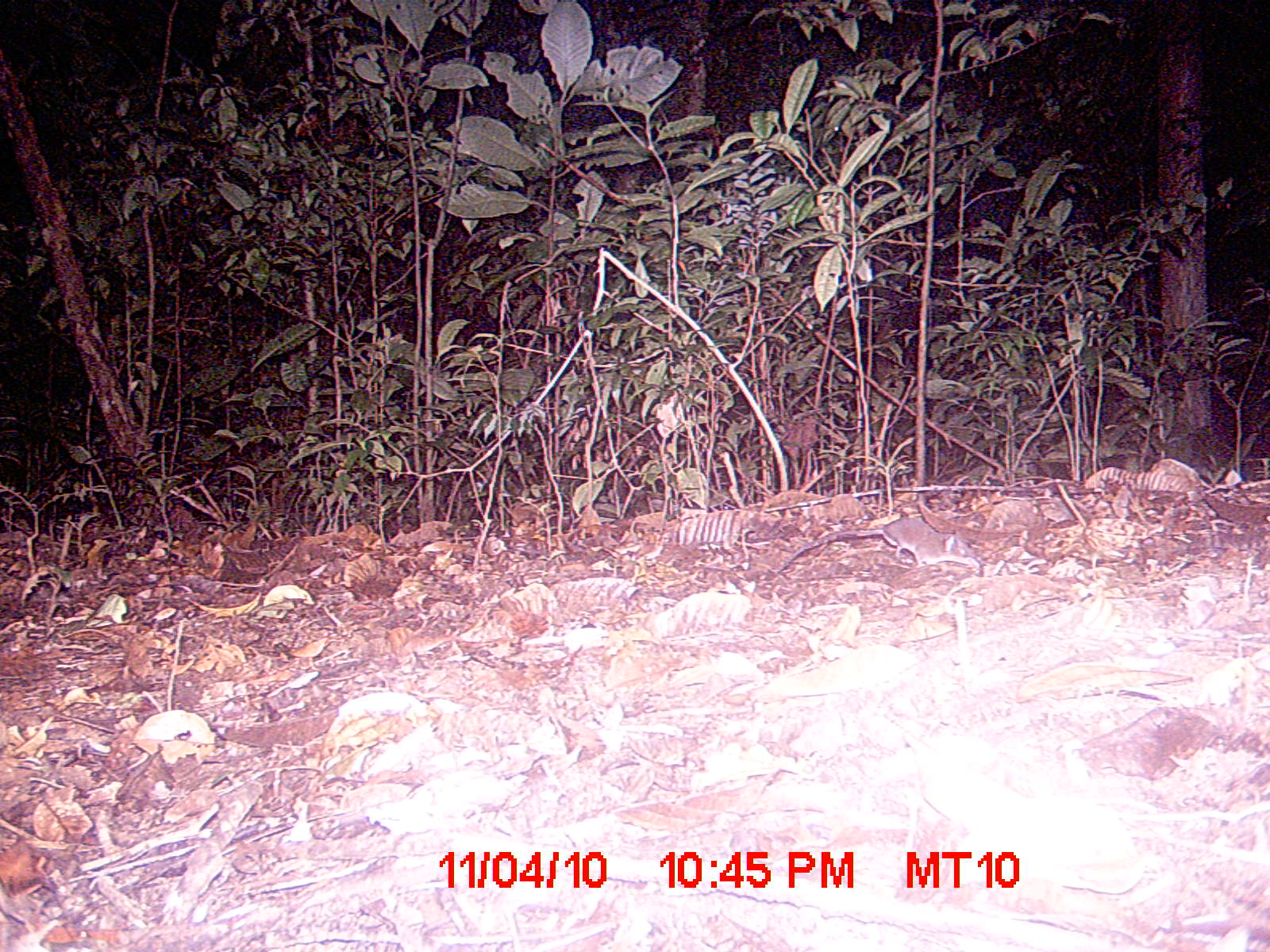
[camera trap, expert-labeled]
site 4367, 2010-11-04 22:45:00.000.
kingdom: Animalia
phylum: Chordata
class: Mammalia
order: Rodentia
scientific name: Rodentia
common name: rodents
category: unknown rodent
Unknown rodent (rodents) (Rodentia), count 1.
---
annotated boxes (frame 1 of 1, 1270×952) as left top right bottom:
unknown rodent: 776 516 982 574